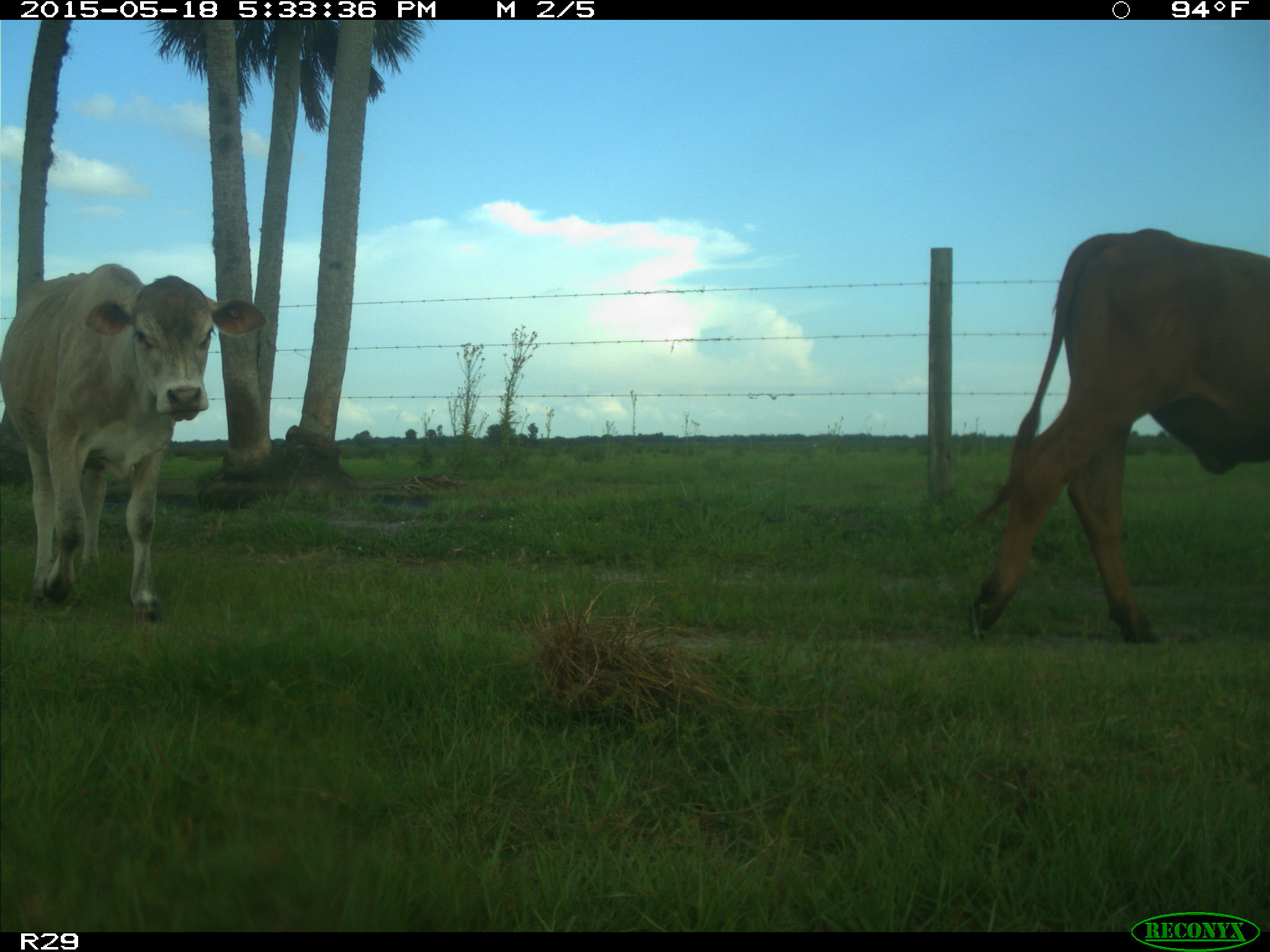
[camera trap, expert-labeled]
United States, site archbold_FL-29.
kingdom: Animalia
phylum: Chordata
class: Mammalia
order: Artiodactyla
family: Bovidae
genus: Bos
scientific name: Bos taurus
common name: domestic cow